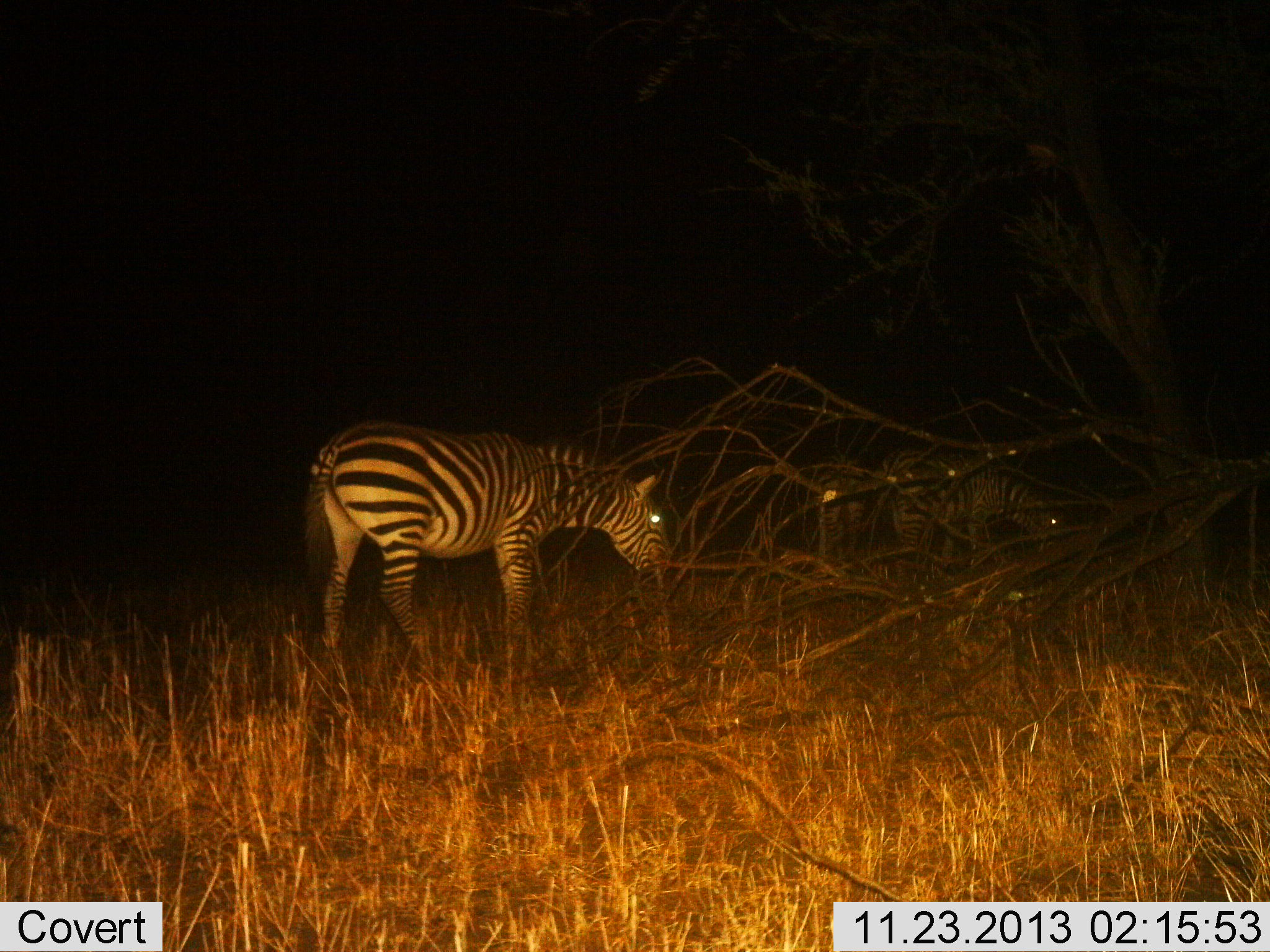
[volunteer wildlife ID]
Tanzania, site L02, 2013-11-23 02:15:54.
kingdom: Animalia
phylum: Chordata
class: Mammalia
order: Perissodactyla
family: Equidae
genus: Equus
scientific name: Equus quagga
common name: plains zebra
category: zebra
Zebra (plains zebra) (Equus quagga), count 3. Behavior (volunteer vote fractions): standing 80%, resting 0%, moving 0%, interacting 0%. Young present (vote fraction): 0%. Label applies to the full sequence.